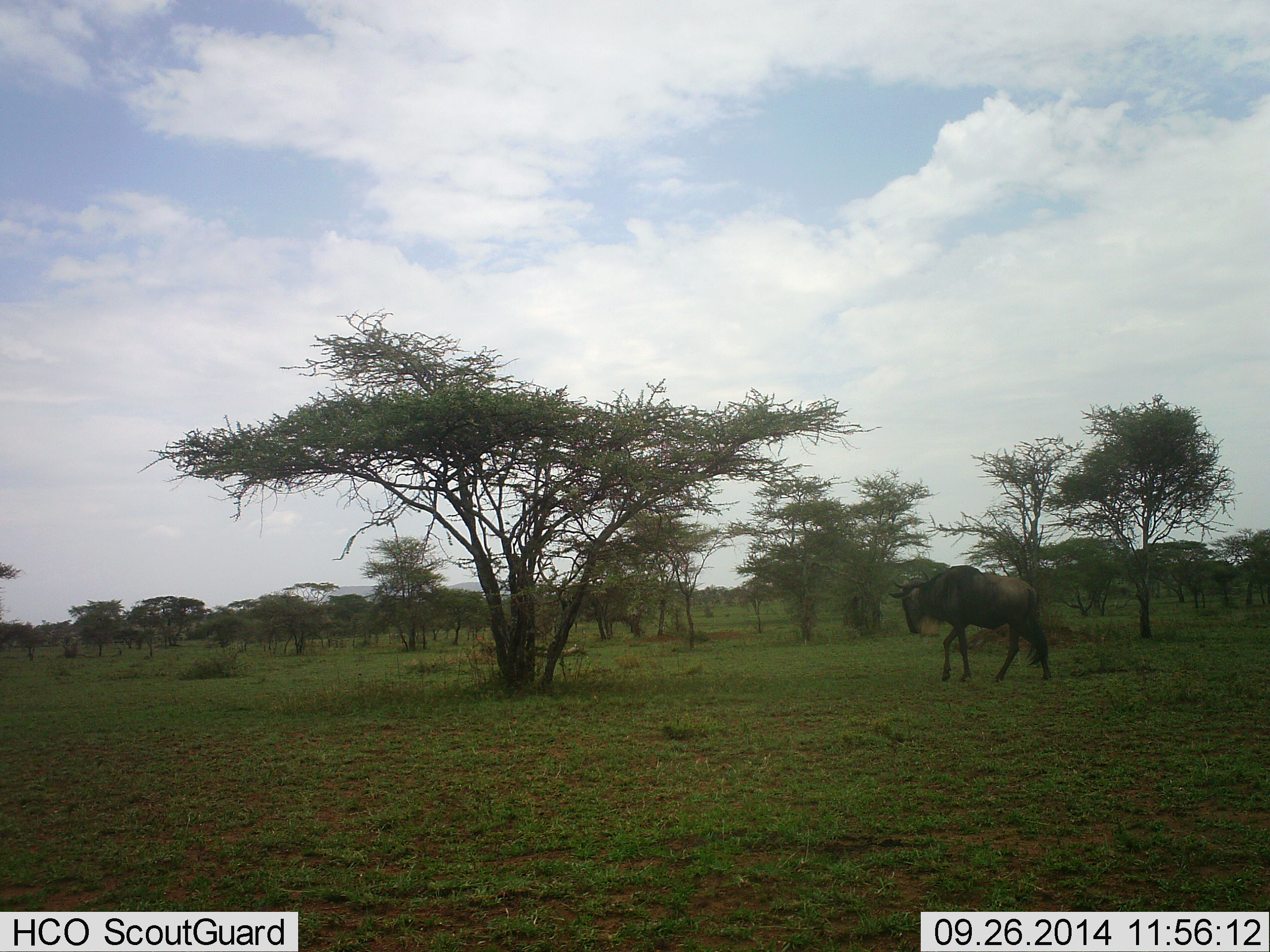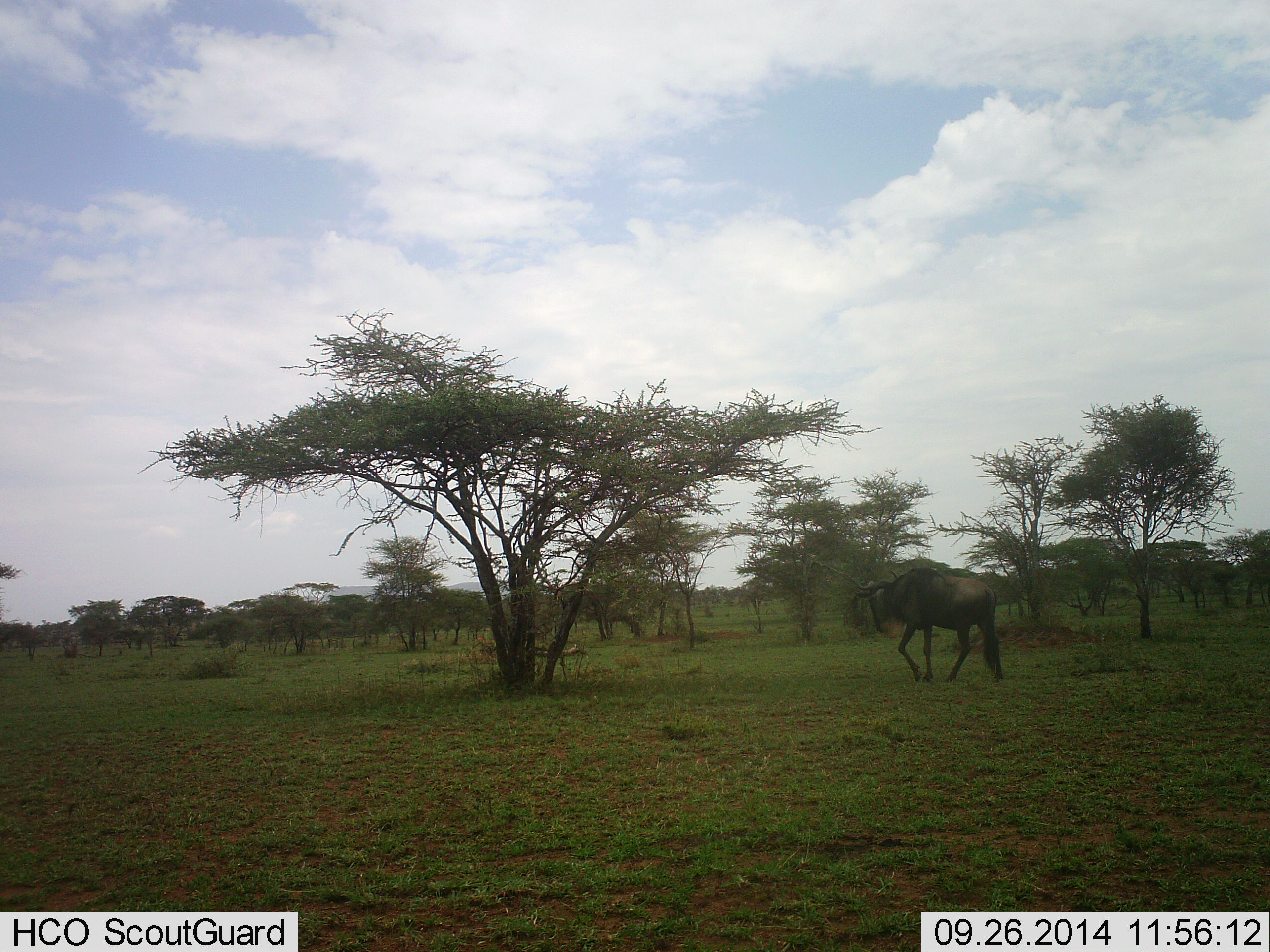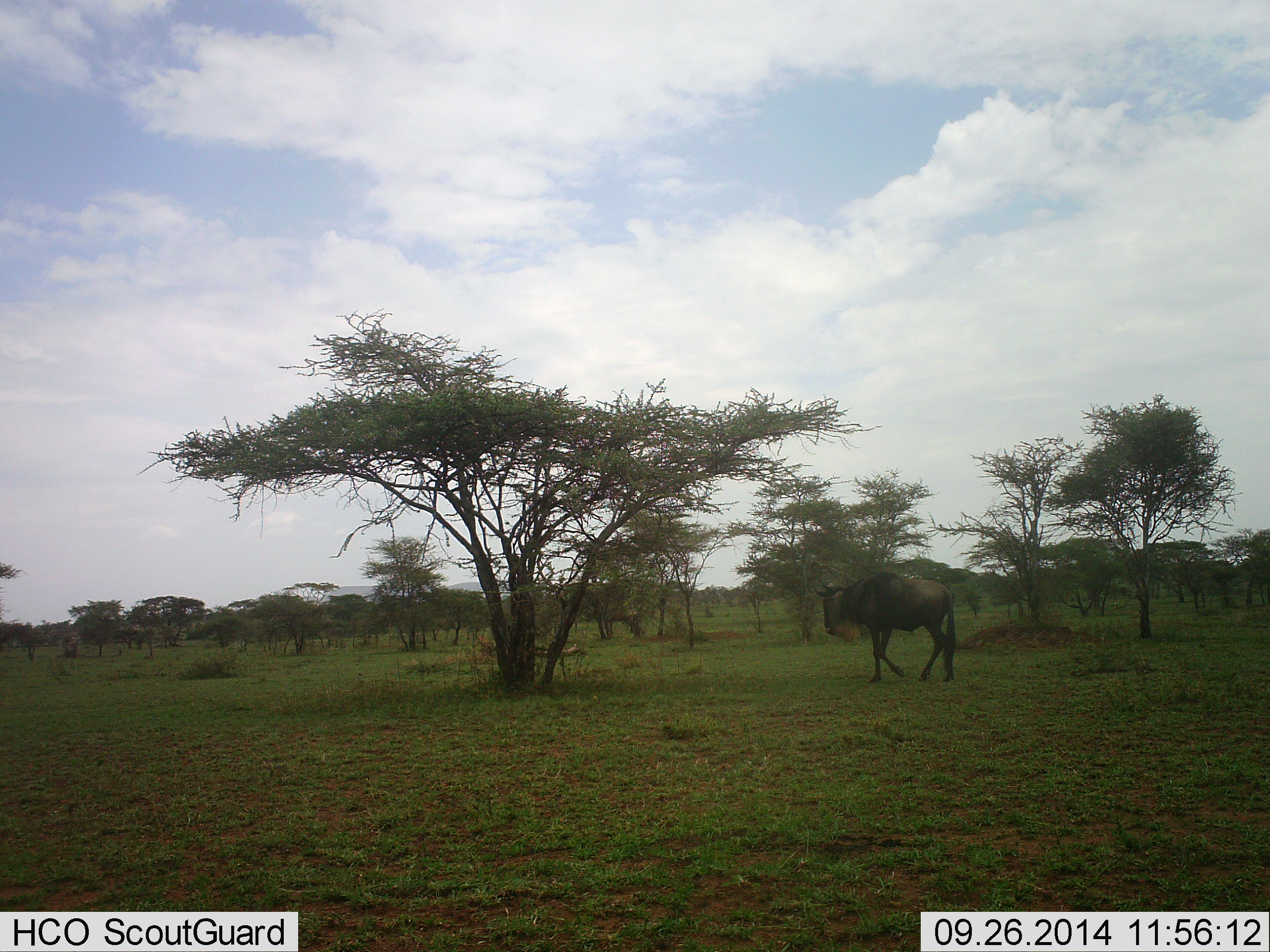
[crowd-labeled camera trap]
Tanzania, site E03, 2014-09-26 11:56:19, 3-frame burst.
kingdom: Animalia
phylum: Chordata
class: Mammalia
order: Artiodactyla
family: Bovidae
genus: Connochaetes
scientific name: Connochaetes taurinus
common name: blue wildebeest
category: wildebeest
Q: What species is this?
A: Wildebeest (blue wildebeest) (Connochaetes taurinus).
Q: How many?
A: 1.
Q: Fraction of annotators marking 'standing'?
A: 22%.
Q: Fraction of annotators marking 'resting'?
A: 0%.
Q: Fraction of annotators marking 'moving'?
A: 78%.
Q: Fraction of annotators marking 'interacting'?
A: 0%.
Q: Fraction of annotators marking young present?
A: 0%.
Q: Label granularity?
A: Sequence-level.